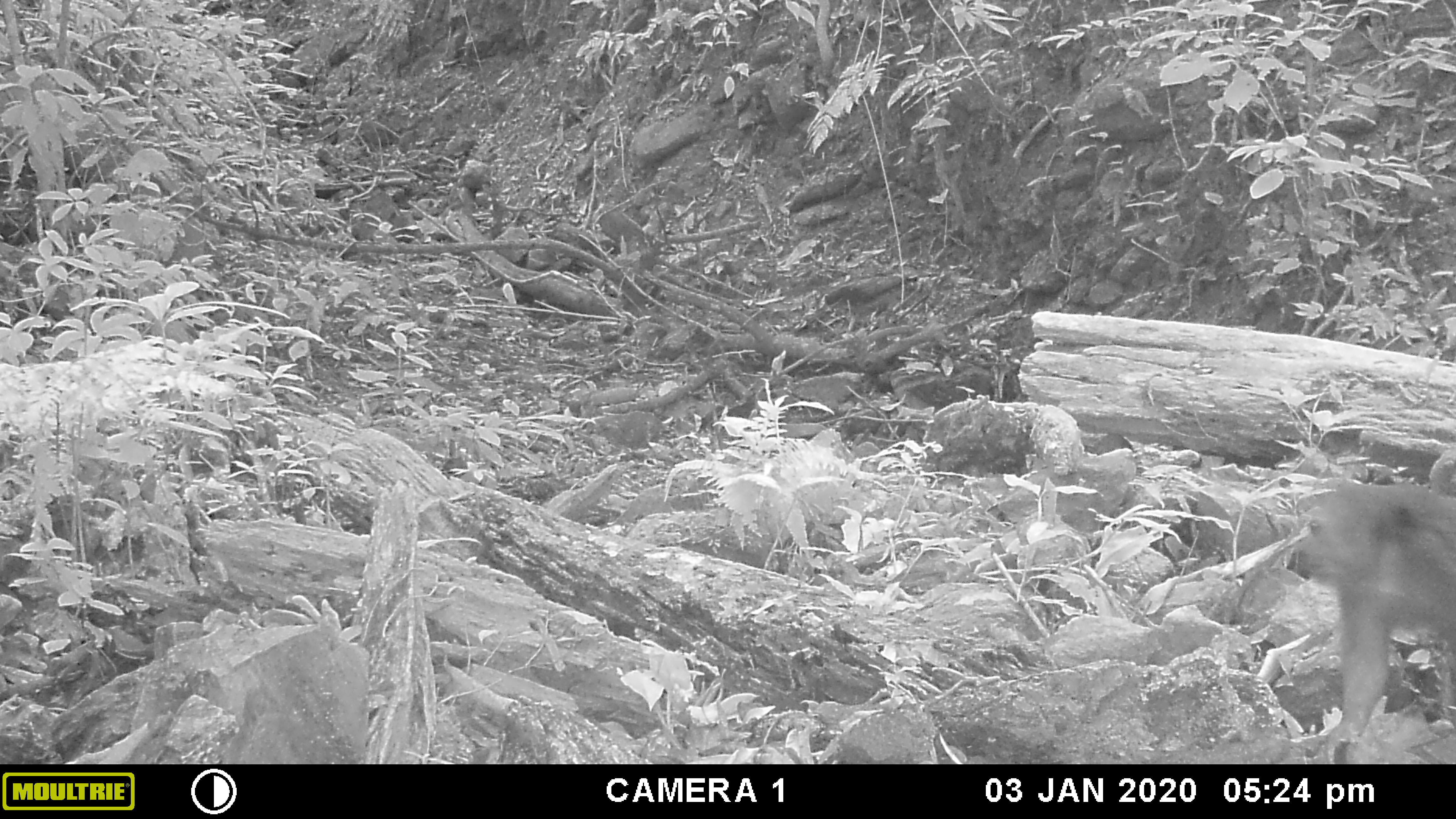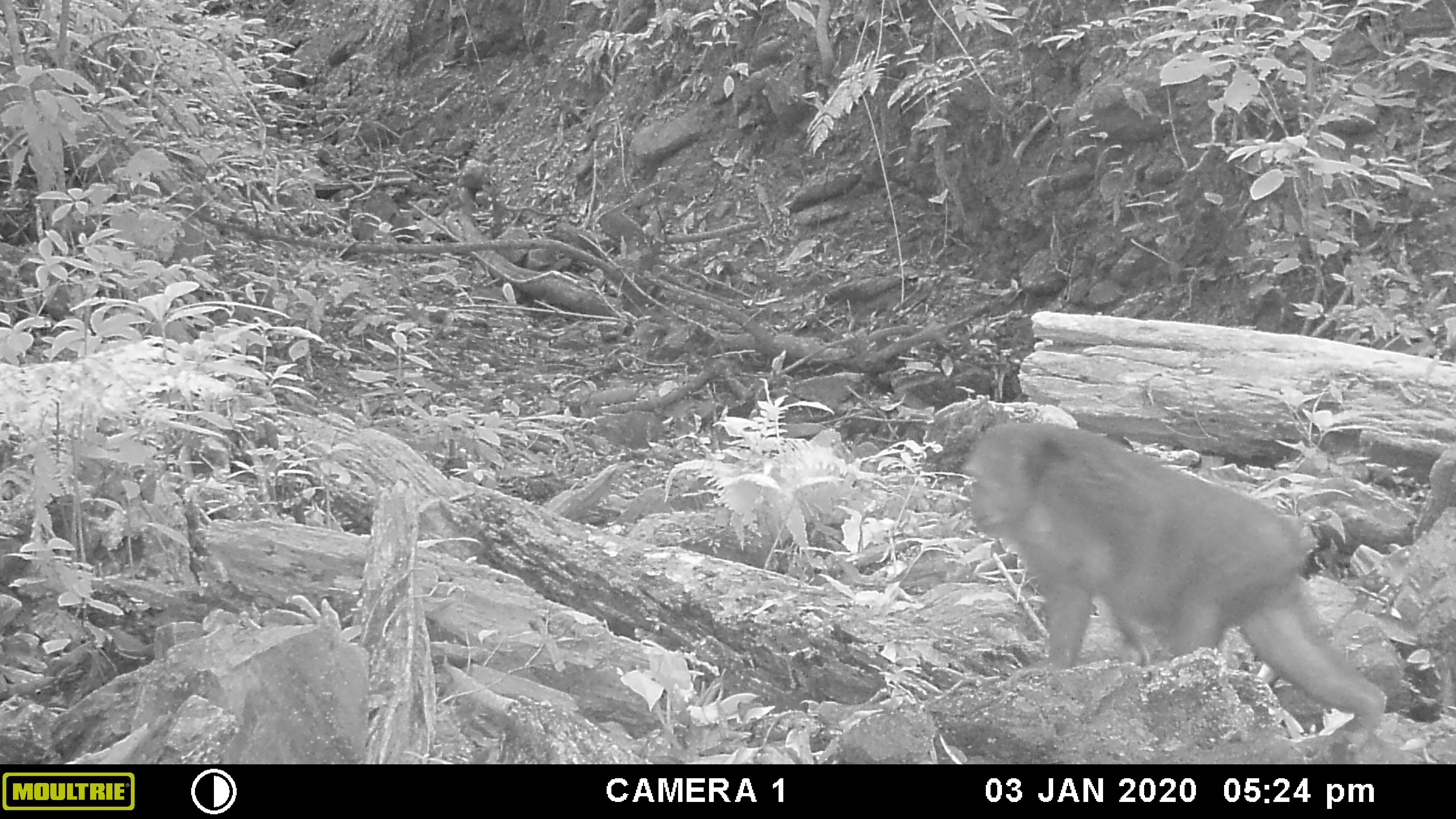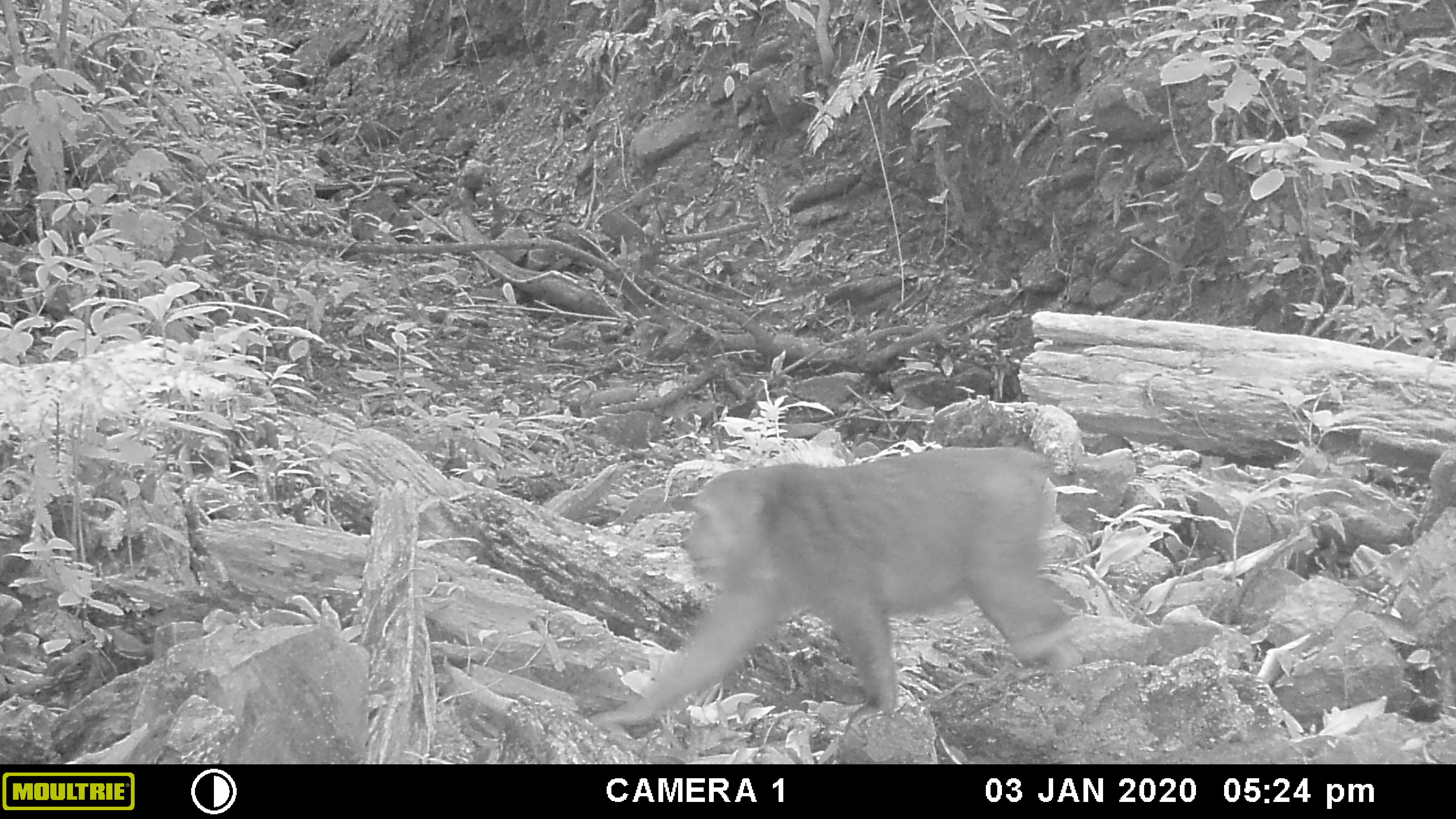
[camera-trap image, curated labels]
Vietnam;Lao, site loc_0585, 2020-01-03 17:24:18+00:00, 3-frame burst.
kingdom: Animalia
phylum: Chordata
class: Mammalia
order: Primates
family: Cercopithecidae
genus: Macaca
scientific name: Macaca arctoides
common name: stump-tailed macaque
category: stump tailed macaque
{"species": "stump tailed macaque (stump-tailed macaque) (Macaca arctoides)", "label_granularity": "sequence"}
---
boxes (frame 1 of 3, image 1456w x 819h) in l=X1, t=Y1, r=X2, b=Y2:
stump tailed macaque: l=1282, t=478, r=1456, b=756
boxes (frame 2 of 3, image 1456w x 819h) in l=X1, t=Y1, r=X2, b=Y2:
stump tailed macaque: l=961, t=422, r=1390, b=756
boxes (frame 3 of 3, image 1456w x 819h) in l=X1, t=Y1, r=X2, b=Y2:
stump tailed macaque: l=584, t=446, r=1085, b=729